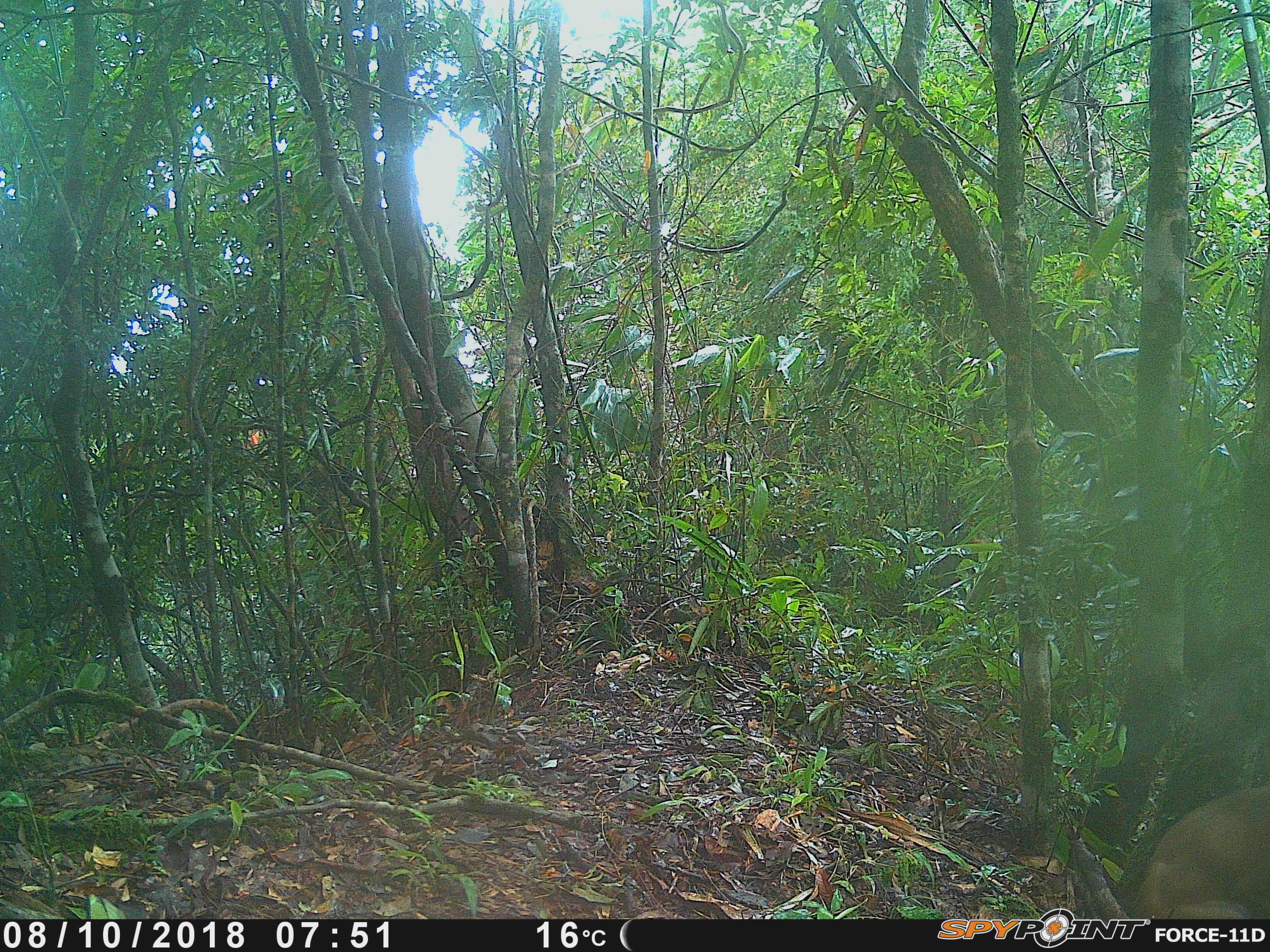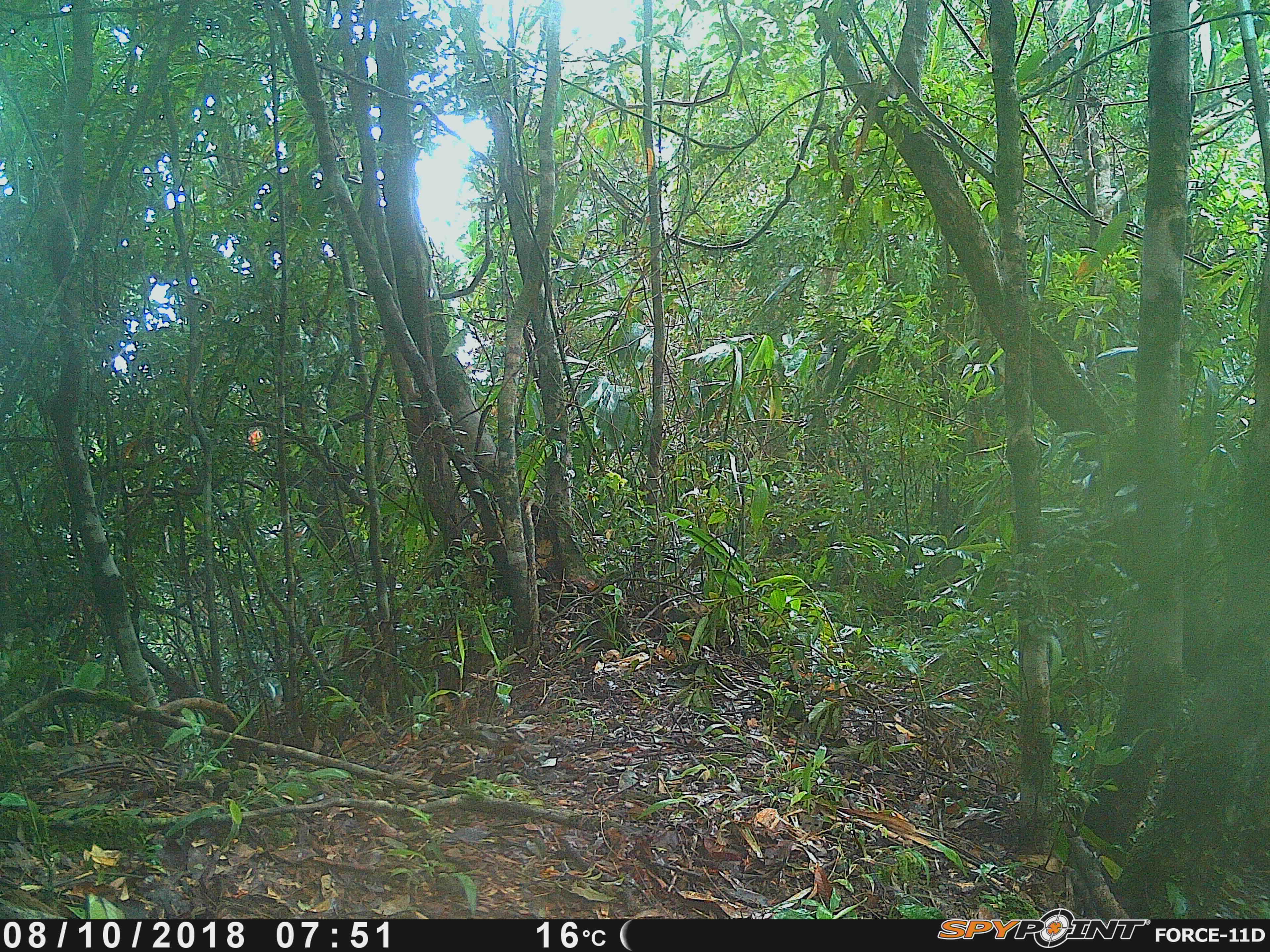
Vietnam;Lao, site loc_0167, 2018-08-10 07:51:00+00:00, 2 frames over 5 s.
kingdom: Animalia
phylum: Chordata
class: Mammalia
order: Primates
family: Cercopithecidae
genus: Macaca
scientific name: Macaca arctoides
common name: stump-tailed macaque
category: stump tailed macaque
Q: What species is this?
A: Stump tailed macaque (stump-tailed macaque) (Macaca arctoides).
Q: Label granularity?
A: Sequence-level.